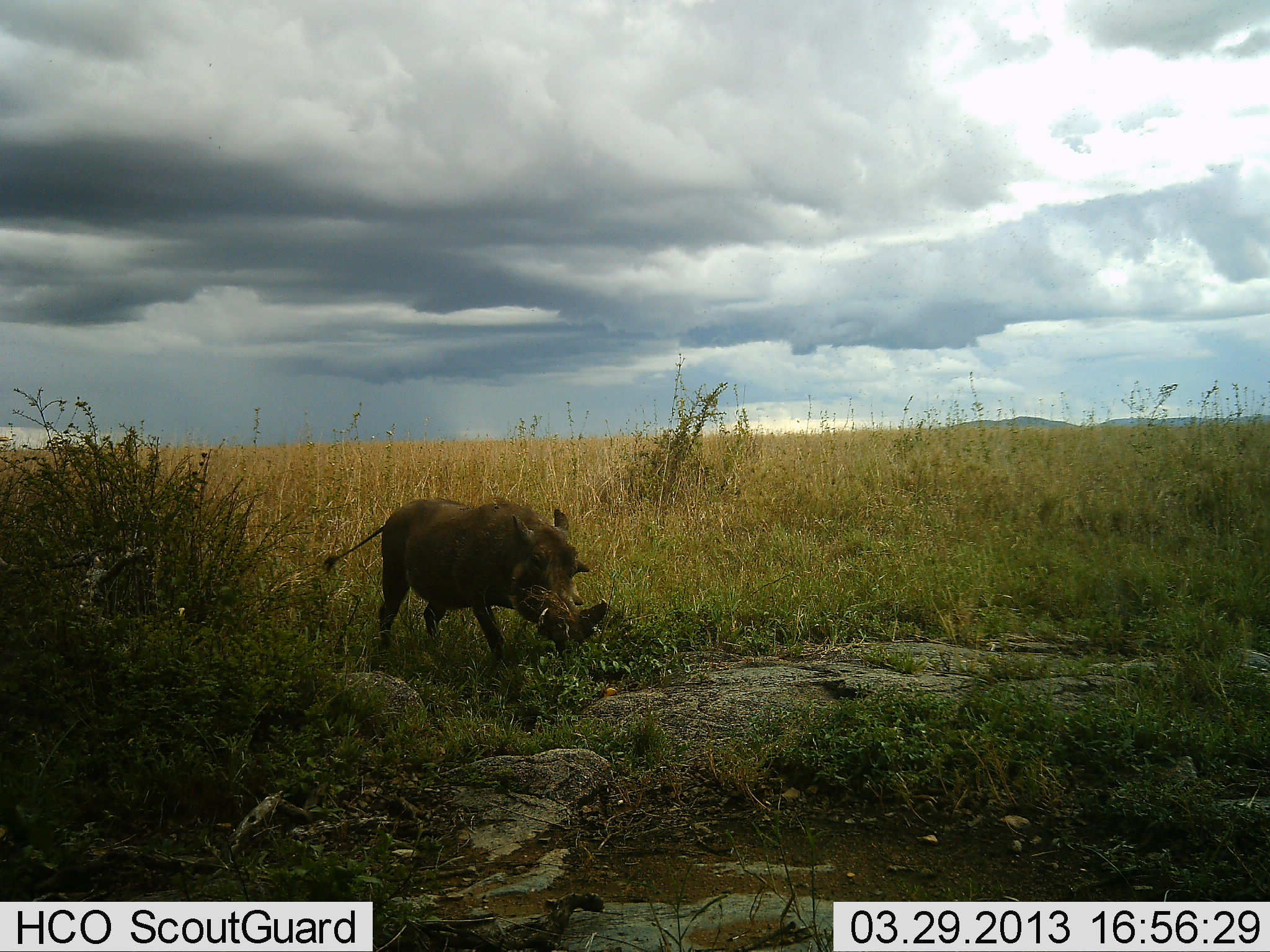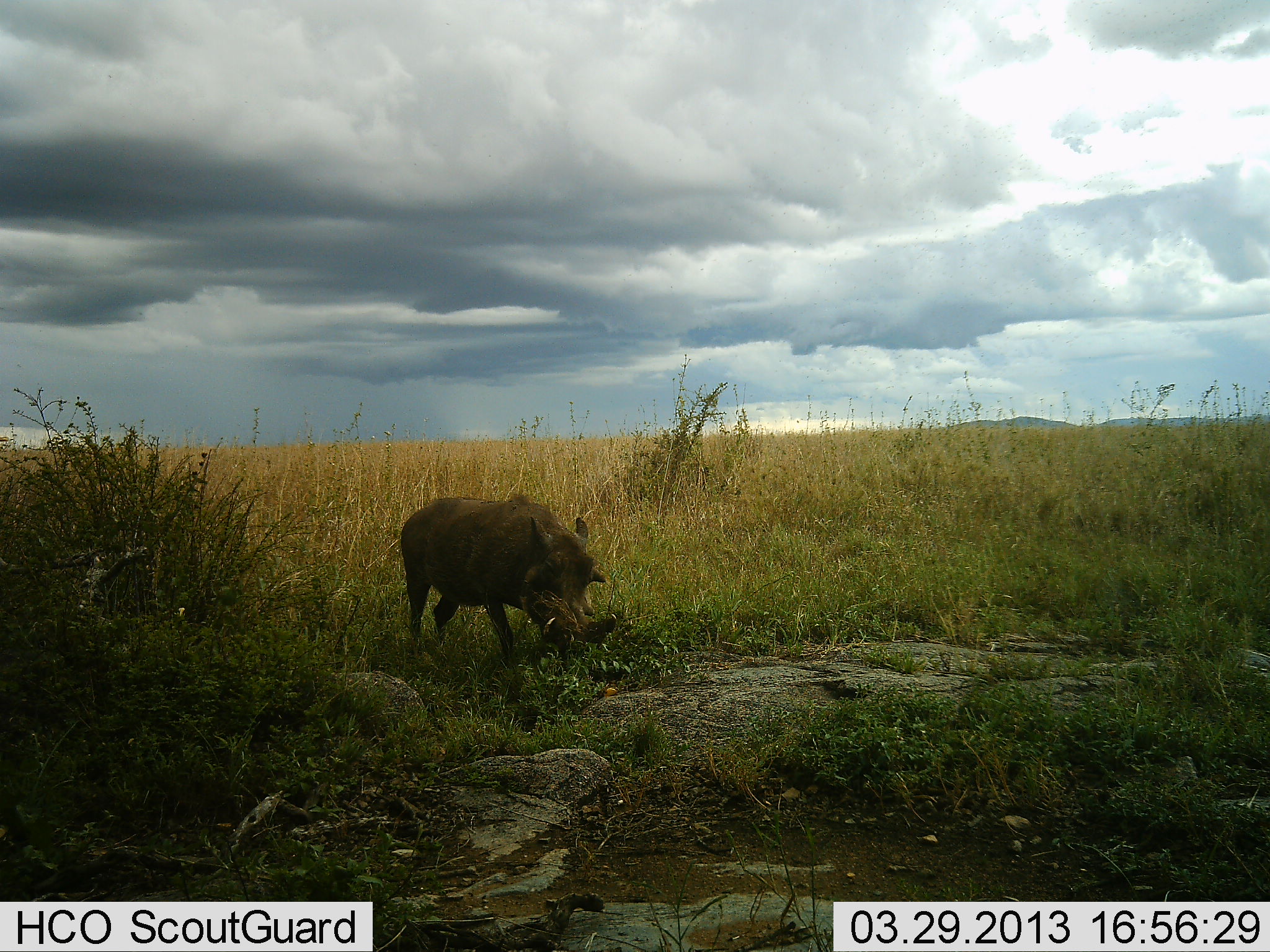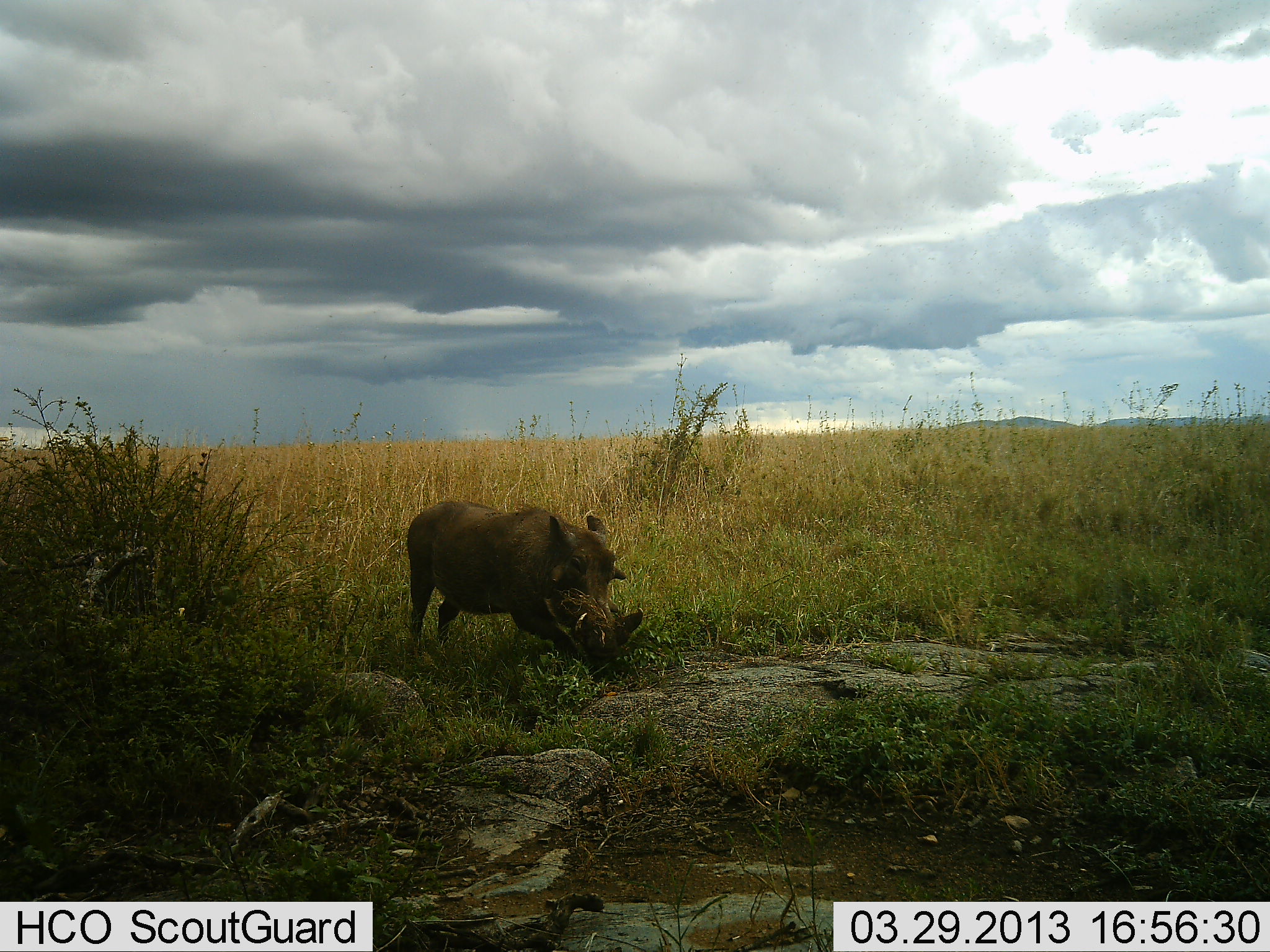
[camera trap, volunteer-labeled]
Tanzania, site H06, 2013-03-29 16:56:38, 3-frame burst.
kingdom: Animalia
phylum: Chordata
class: Mammalia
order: Artiodactyla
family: Suidae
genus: Phacochoerus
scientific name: Phacochoerus africanus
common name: warthog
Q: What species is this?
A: Warthog (Phacochoerus africanus).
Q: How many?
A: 1.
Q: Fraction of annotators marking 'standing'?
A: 14%.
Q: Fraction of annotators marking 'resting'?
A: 0%.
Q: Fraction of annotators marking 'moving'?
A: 38%.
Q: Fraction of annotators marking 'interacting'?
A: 14%.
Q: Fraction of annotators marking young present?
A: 0%.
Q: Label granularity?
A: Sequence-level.